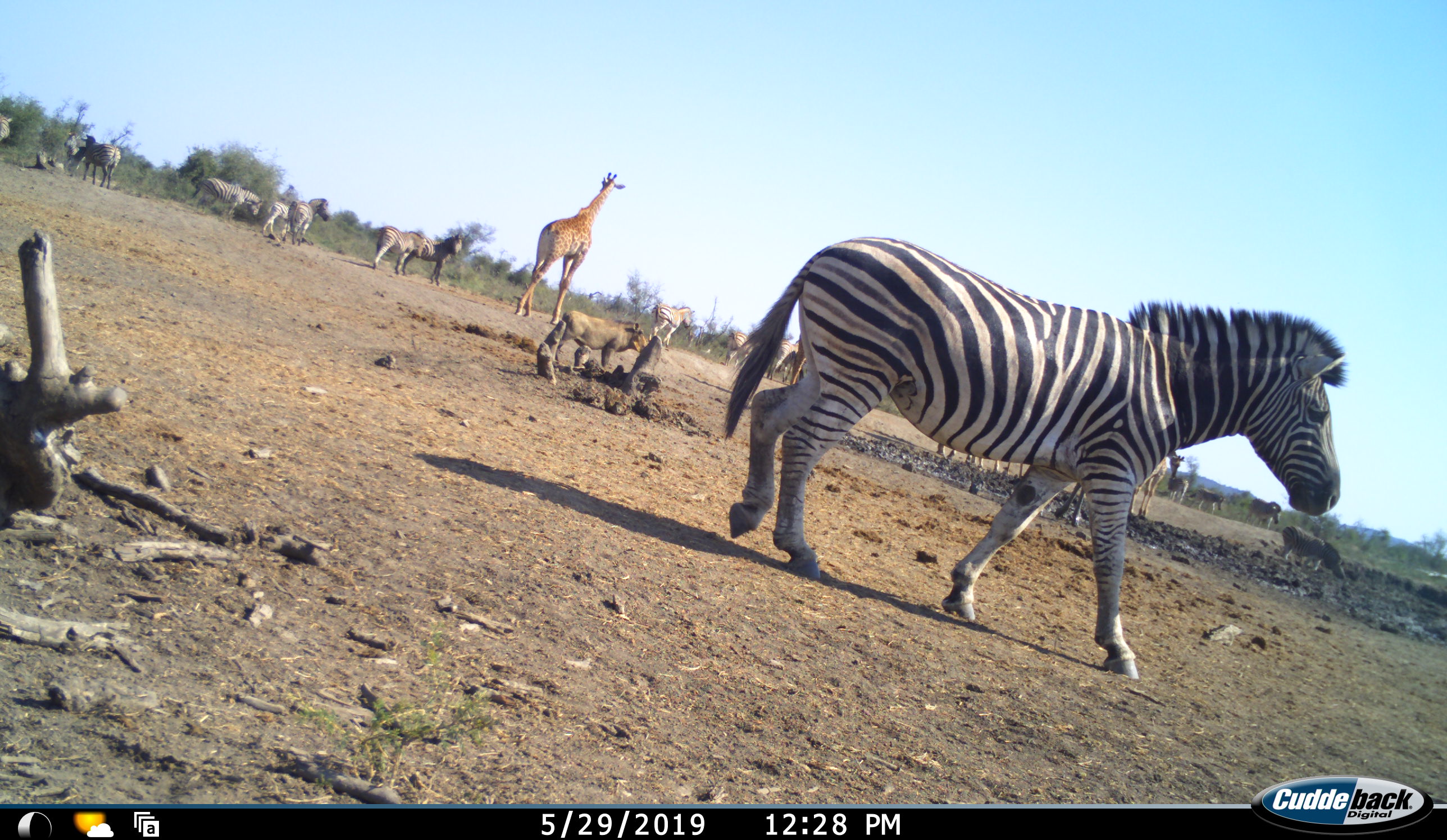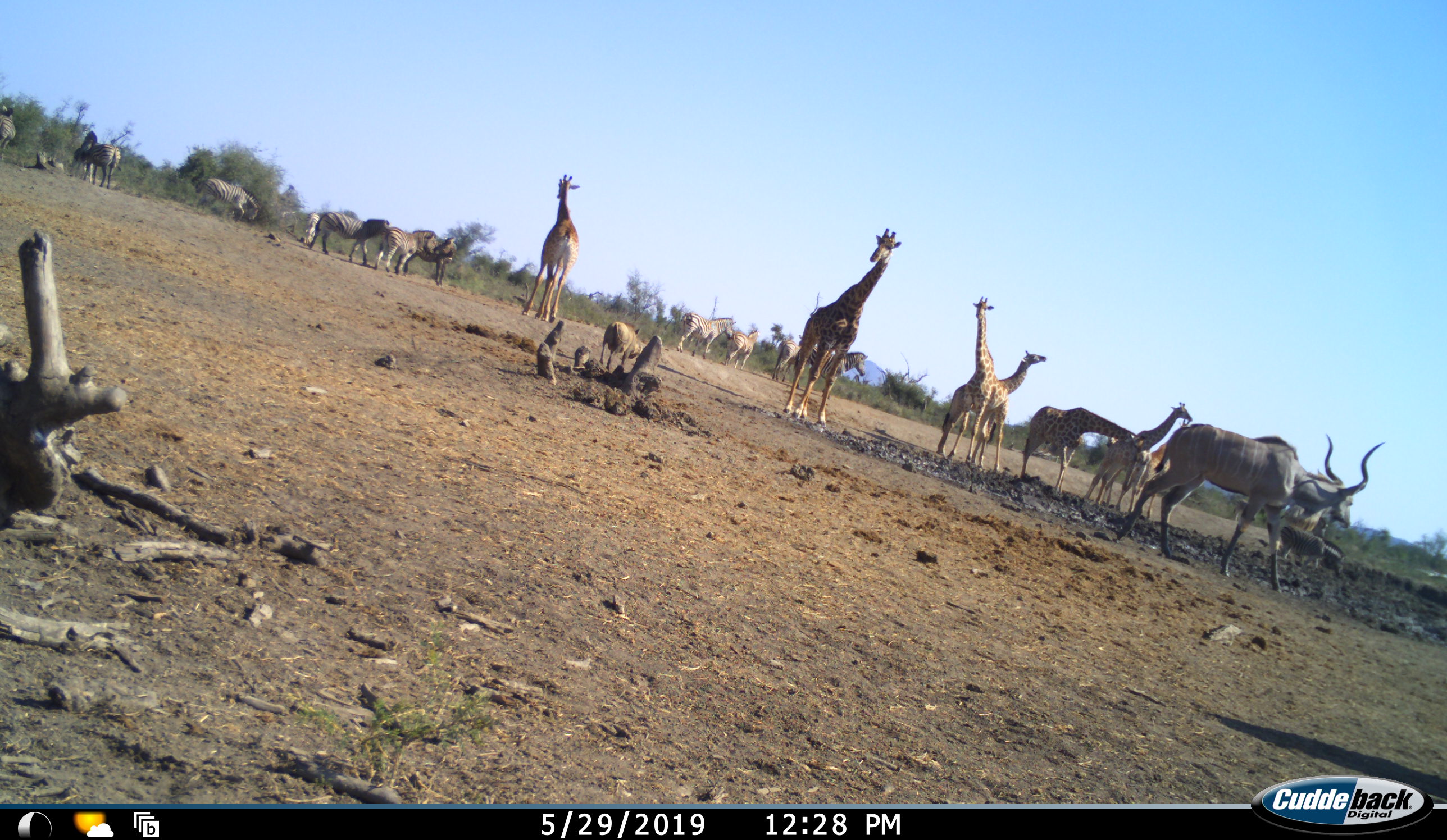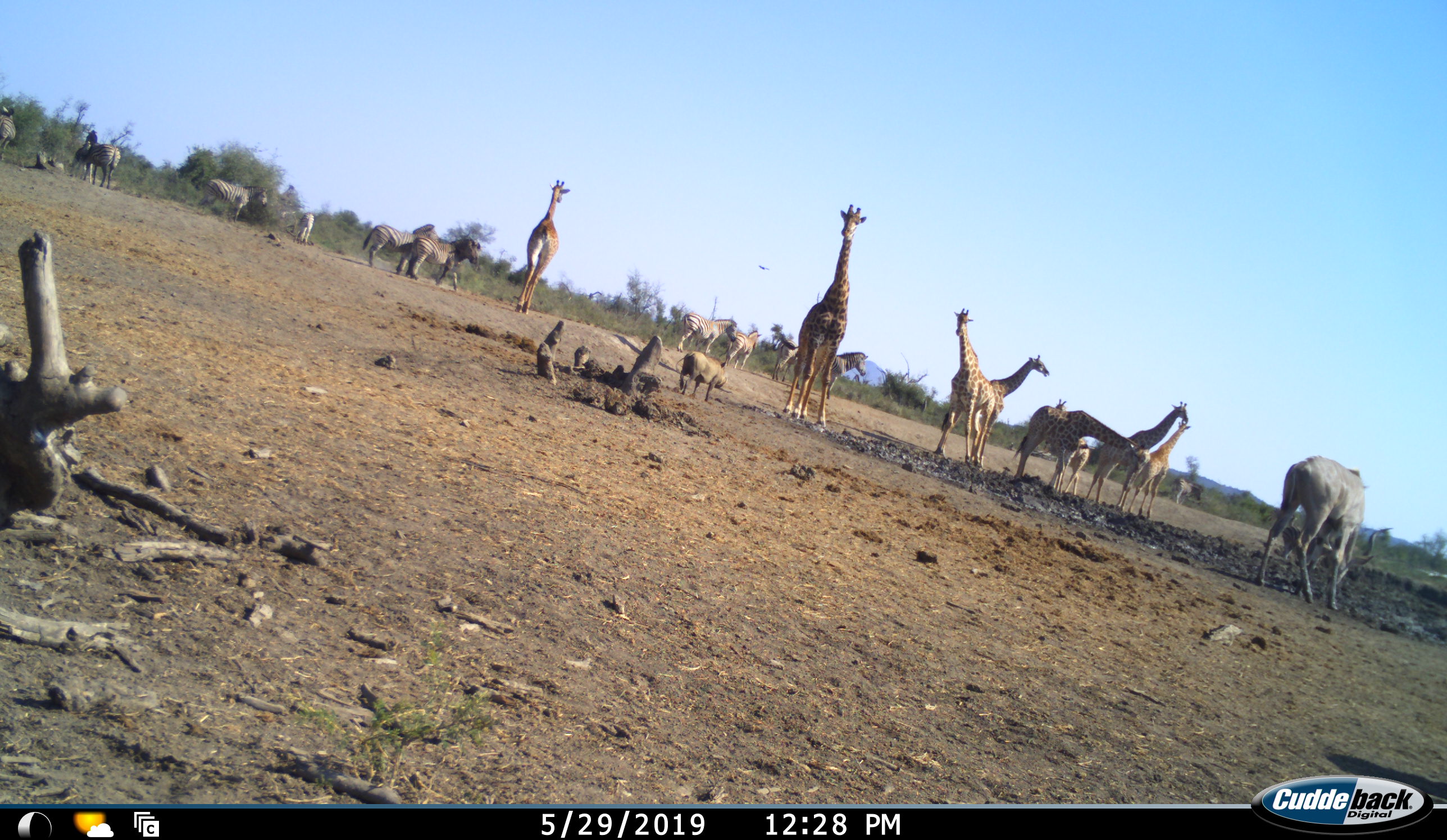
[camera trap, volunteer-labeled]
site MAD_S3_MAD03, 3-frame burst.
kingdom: Animalia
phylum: Chordata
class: Mammalia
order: Artiodactyla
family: Giraffidae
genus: Giraffa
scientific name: Giraffa camelopardalis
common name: giraffe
Giraffe (Giraffa camelopardalis), count 7. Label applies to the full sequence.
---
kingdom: Animalia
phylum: Chordata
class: Mammalia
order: Artiodactyla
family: Bovidae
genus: Tragelaphus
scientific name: Tragelaphus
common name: kudu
Kudu (Tragelaphus), count 1. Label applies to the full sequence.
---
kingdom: Animalia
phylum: Chordata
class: Mammalia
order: Artiodactyla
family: Suidae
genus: Phacochoerus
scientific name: Phacochoerus africanus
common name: warthog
Warthog (Phacochoerus africanus), count 1. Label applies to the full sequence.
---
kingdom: Animalia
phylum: Chordata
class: Mammalia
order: Perissodactyla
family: Equidae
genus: Equus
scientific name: Equus quagga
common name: plains zebra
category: zebraplains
Zebraplains (plains zebra) (Equus quagga), count 11-50. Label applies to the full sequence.